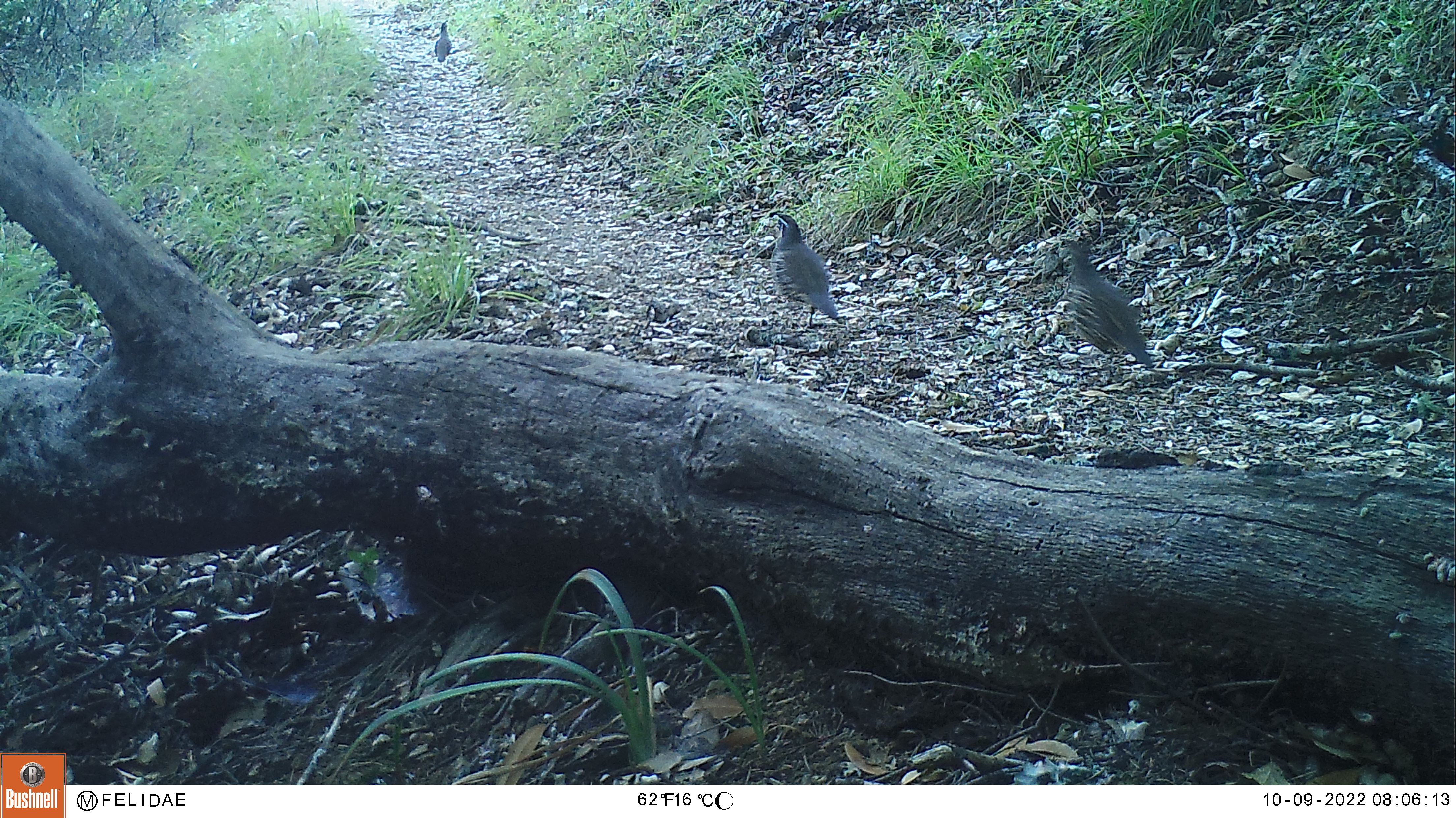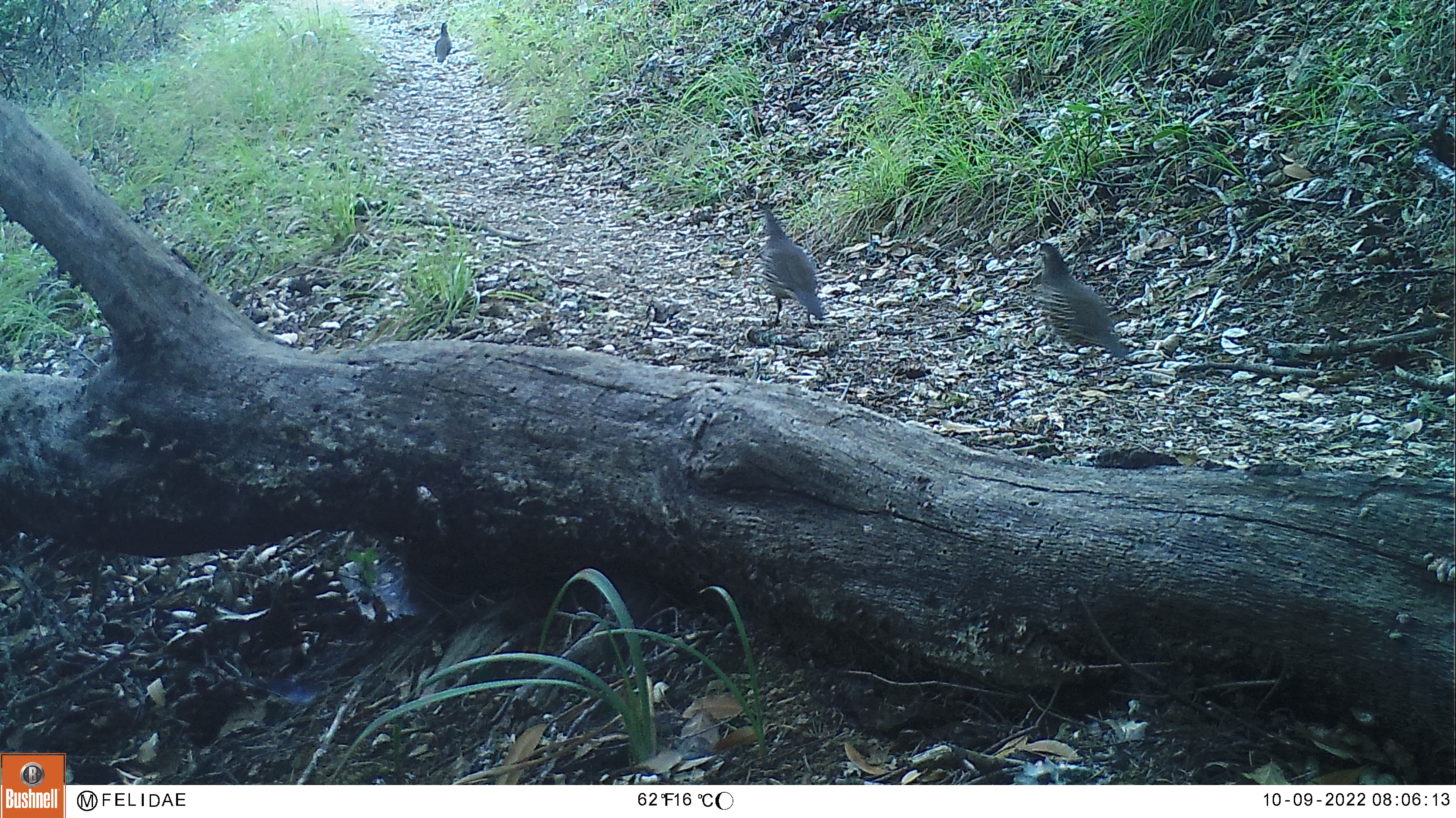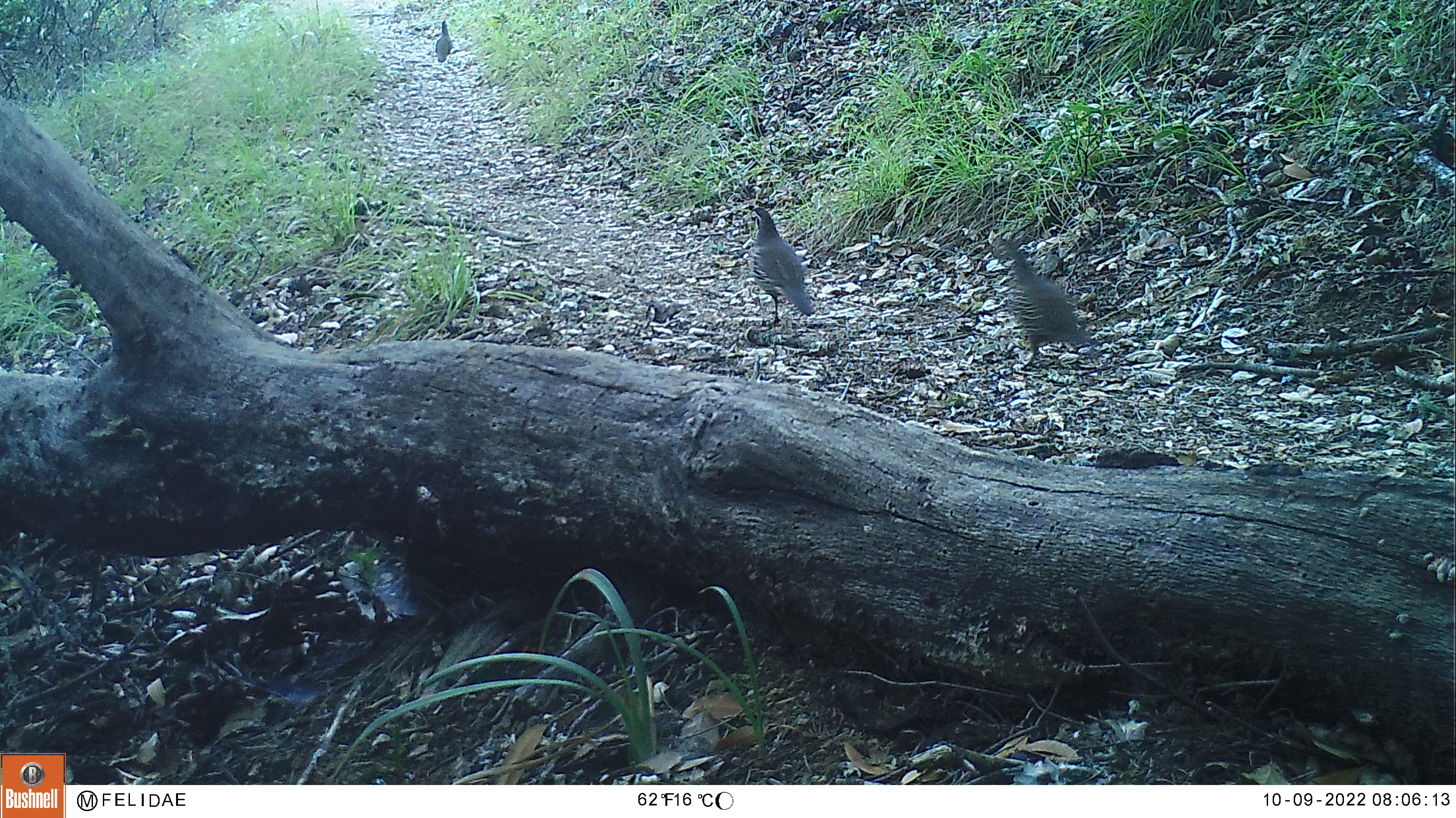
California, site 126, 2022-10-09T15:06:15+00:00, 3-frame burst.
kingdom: Animalia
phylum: Chordata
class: Aves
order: Galliformes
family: Odontophoridae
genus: Callipepla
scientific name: Callipepla californica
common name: california quail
California quail (Callipepla californica).